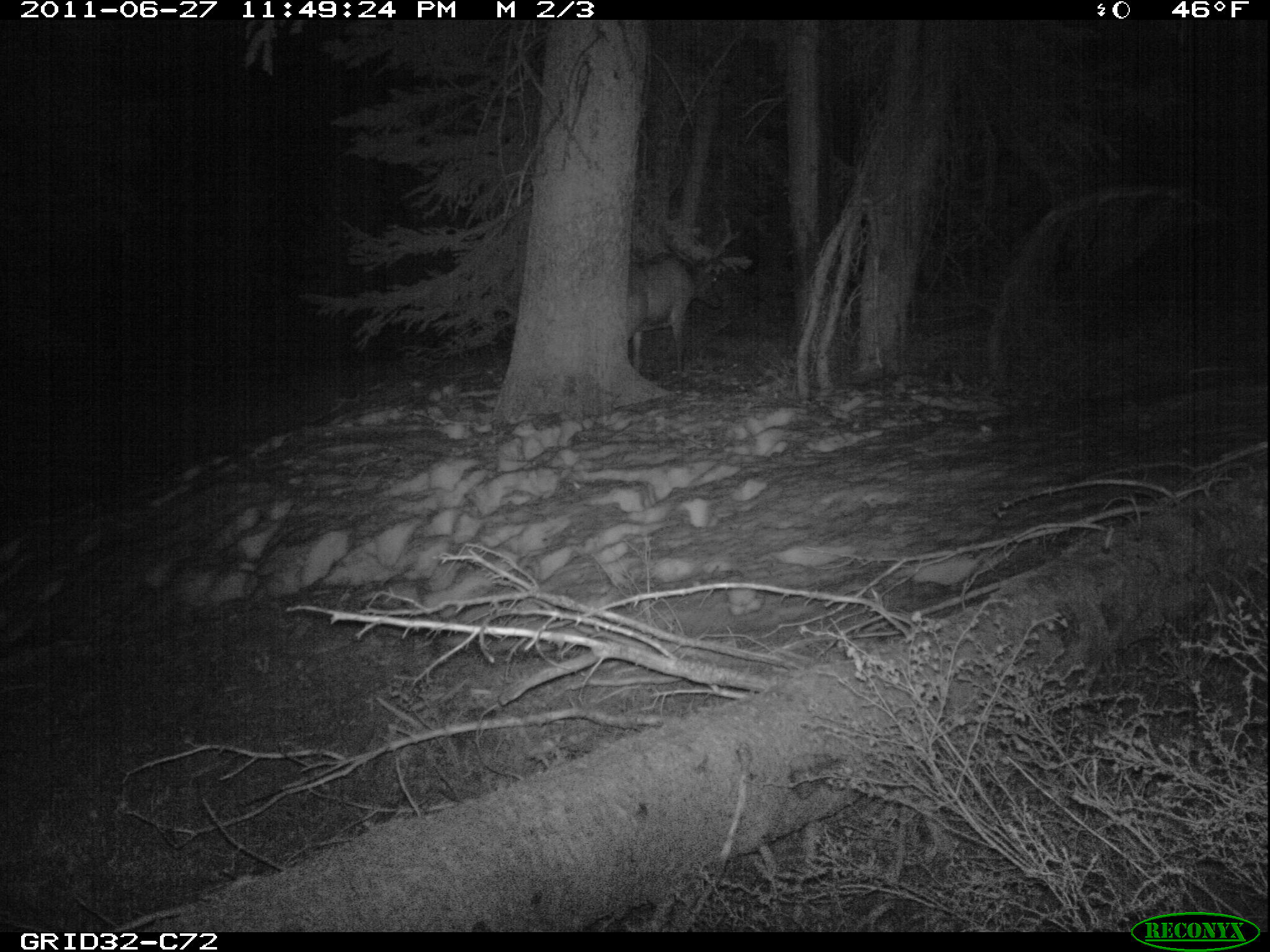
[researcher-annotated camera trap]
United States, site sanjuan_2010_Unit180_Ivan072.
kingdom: Animalia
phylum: Chordata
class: Mammalia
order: Artiodactyla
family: Cervidae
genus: Cervus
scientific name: Cervus elaphus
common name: red deer